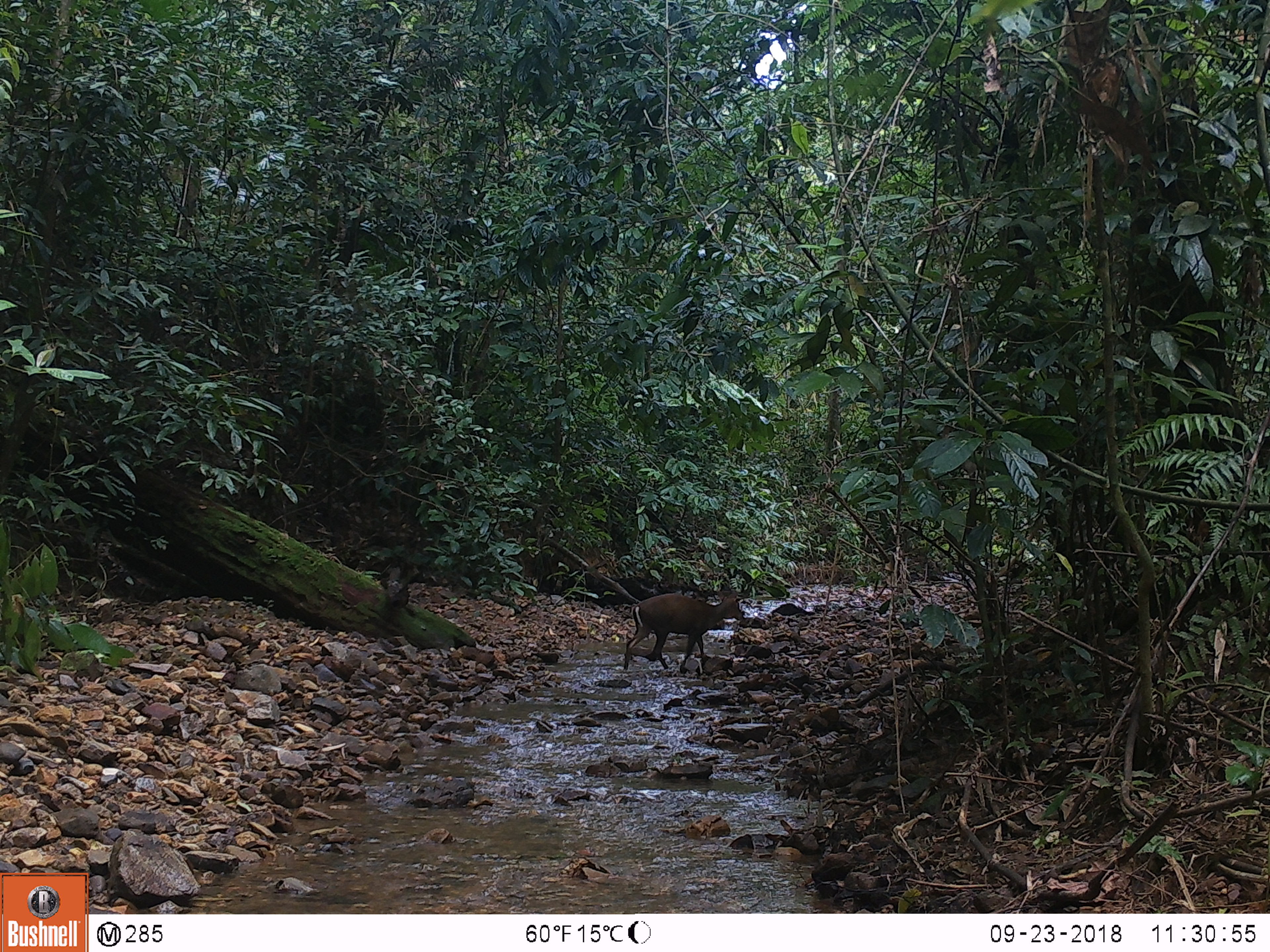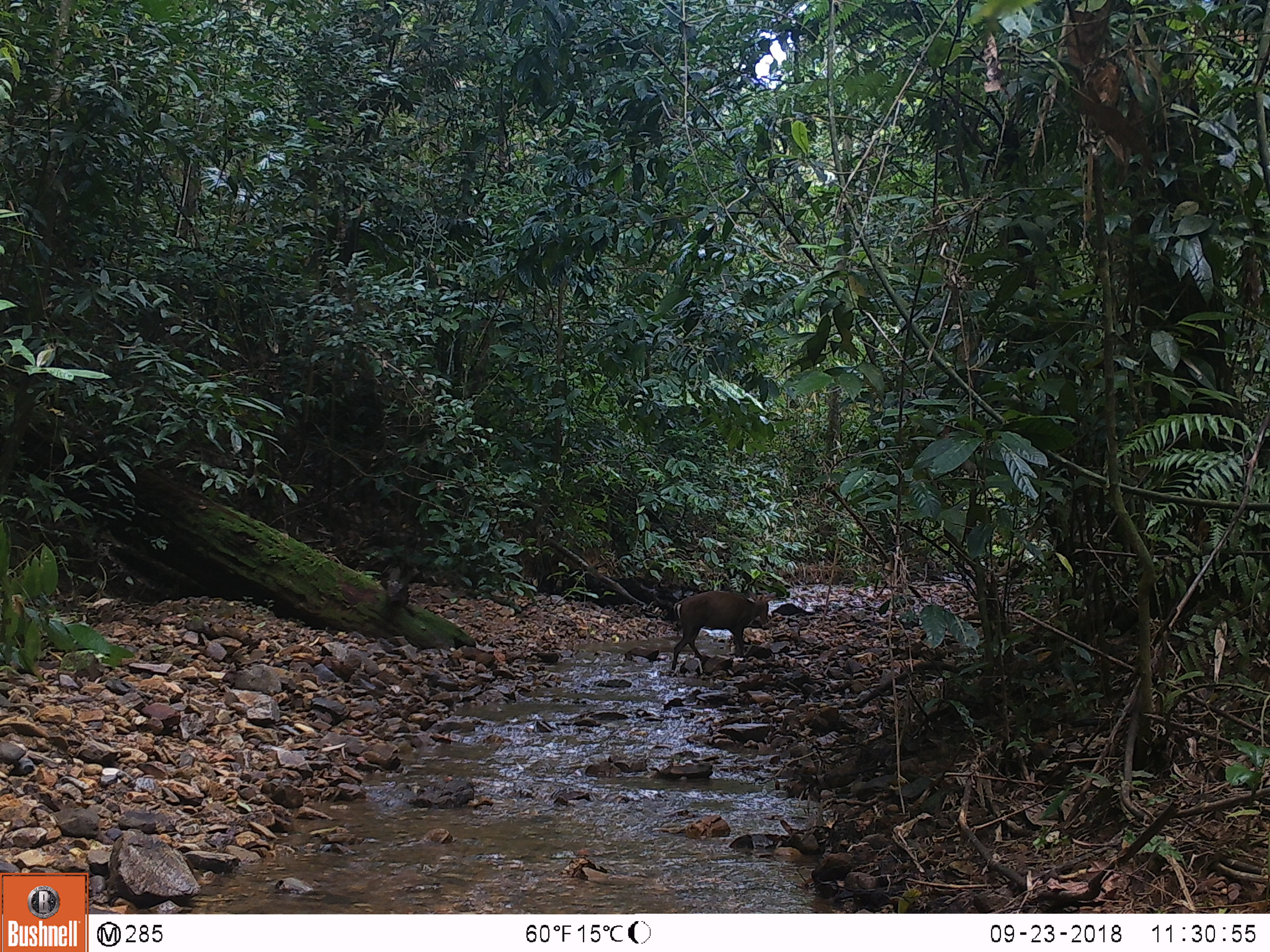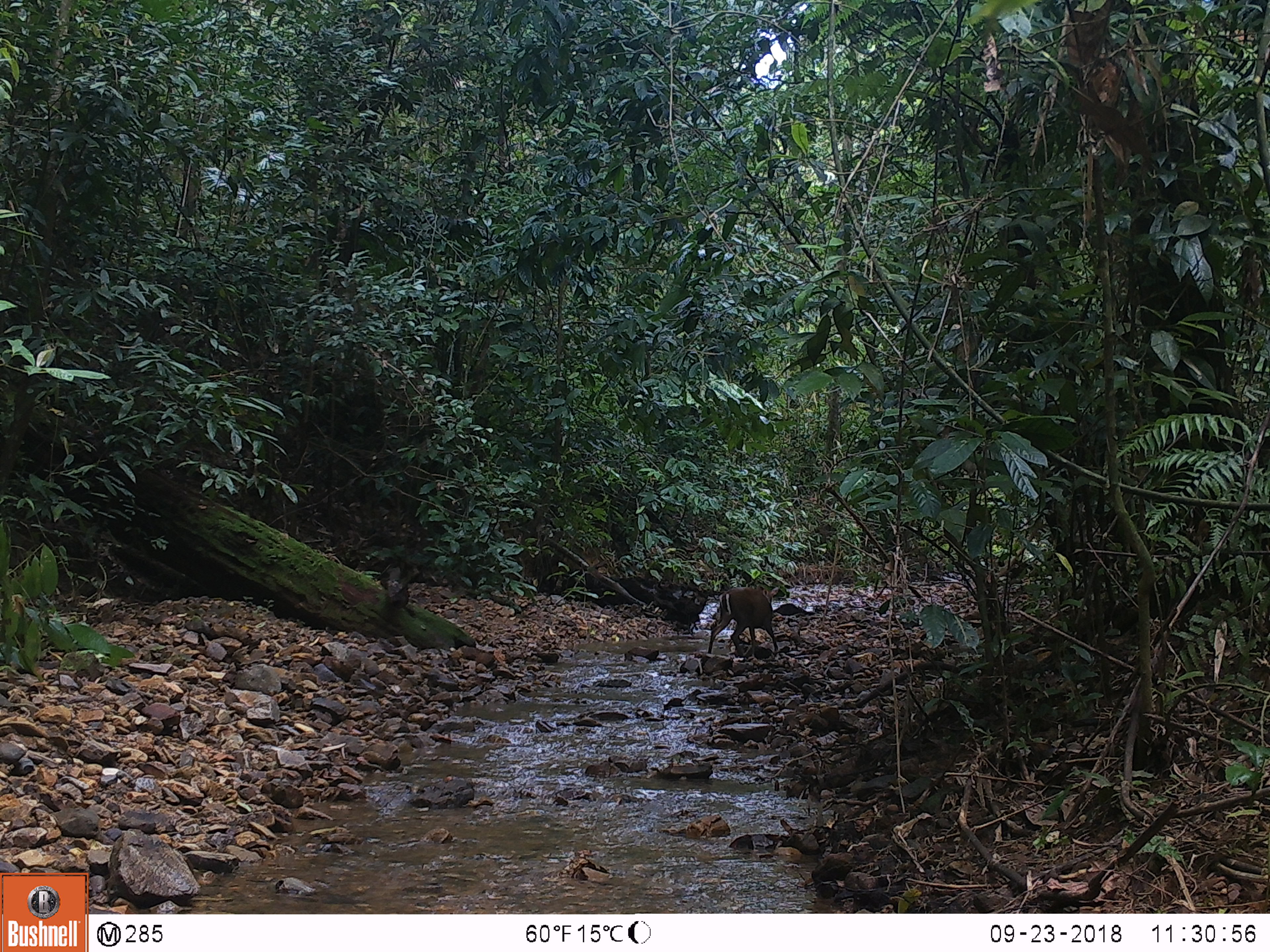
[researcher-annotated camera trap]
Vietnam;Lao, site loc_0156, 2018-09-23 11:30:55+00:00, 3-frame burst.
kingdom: Animalia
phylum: Chordata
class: Mammalia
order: Artiodactyla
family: Cervidae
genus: Muntiacus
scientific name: Muntiacus rooseveltorum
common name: roosevelt's muntjac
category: roosevelts muntjac group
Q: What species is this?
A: Roosevelts muntjac group (roosevelt's muntjac) (Muntiacus rooseveltorum).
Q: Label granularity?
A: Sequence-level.